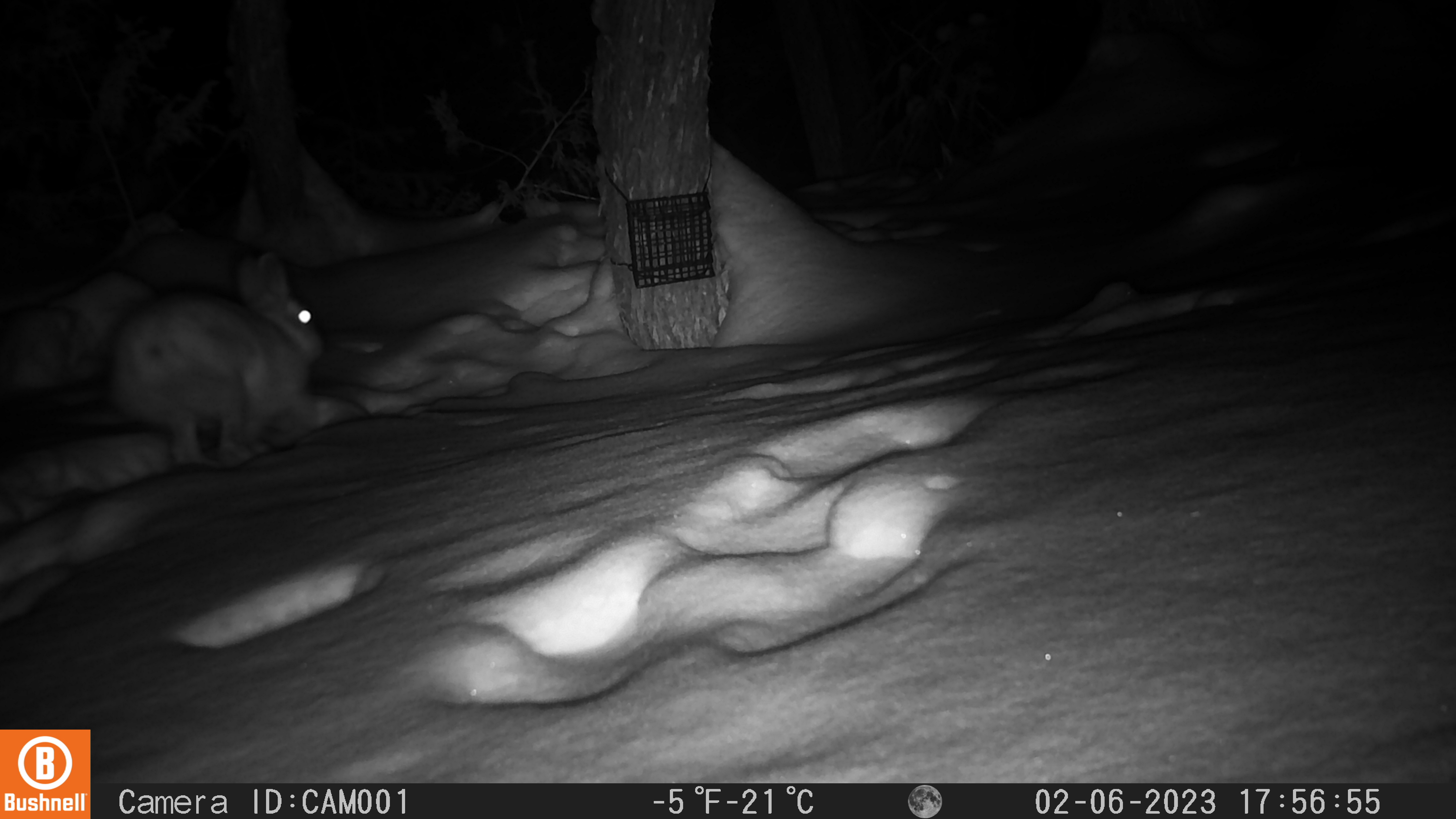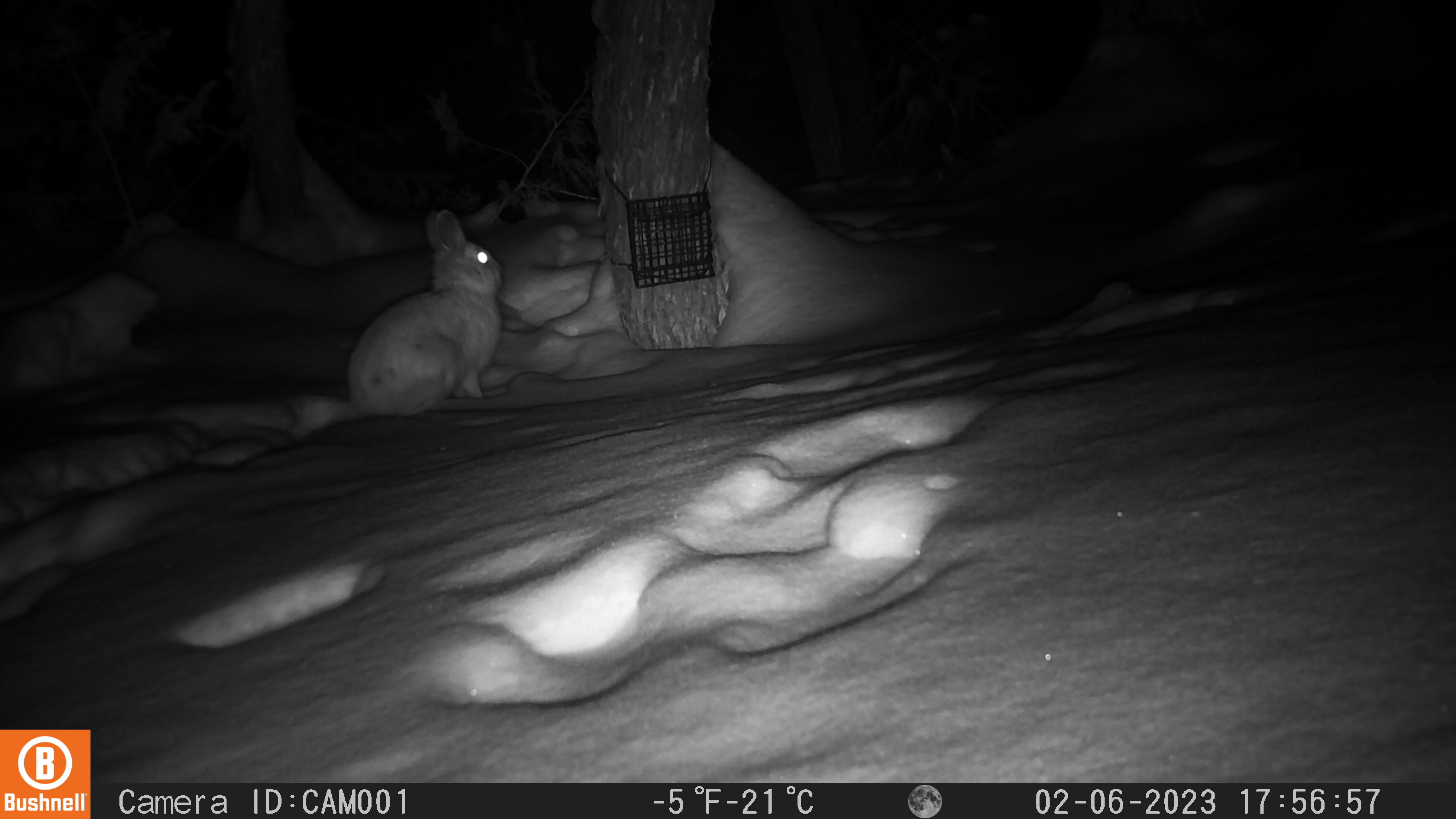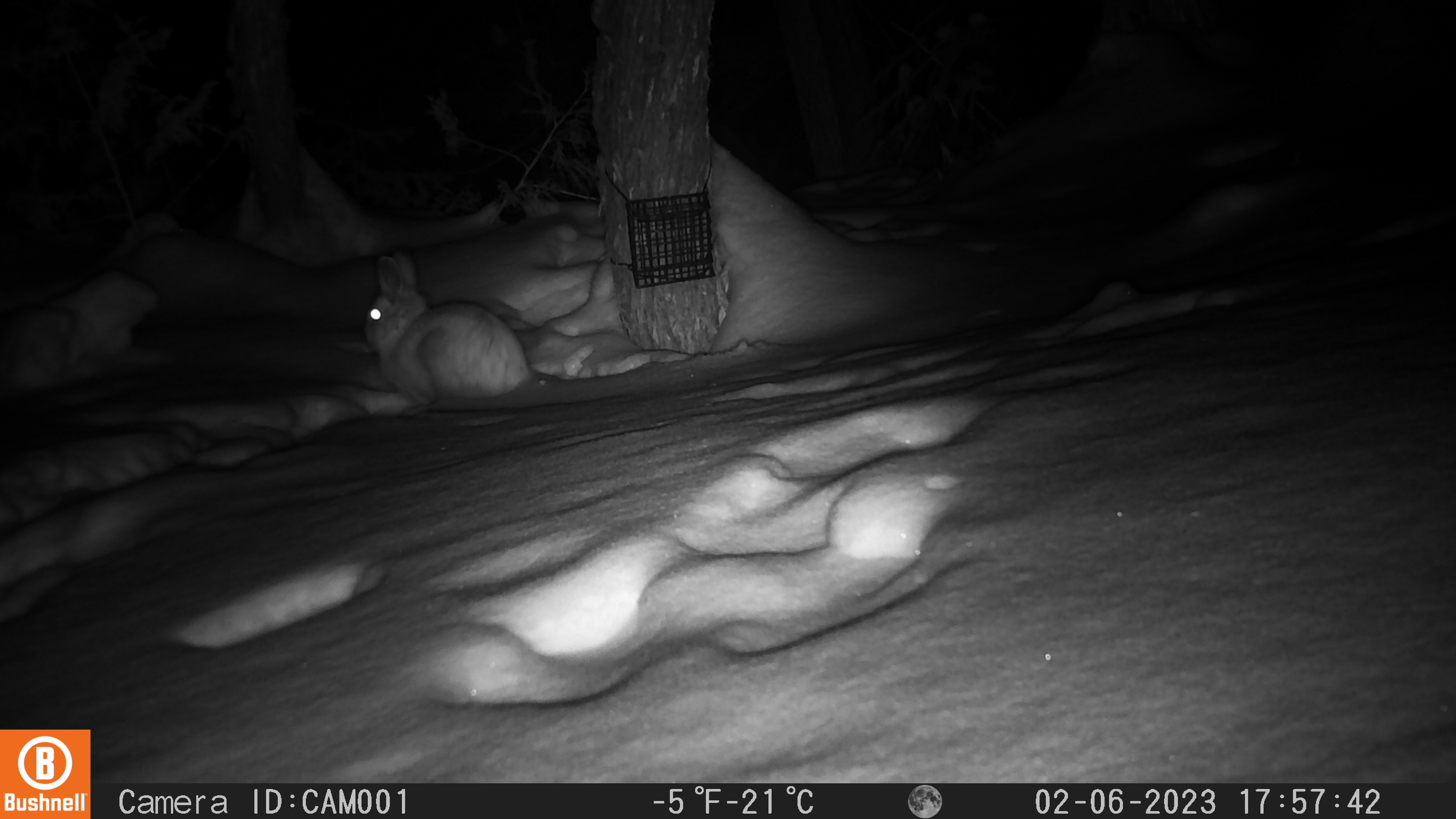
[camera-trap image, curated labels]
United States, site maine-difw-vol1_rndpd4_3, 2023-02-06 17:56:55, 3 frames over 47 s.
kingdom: Animalia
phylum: Chordata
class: Mammalia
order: Lagomorpha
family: Leporidae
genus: Lepus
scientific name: Lepus americanus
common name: snowshoe hare